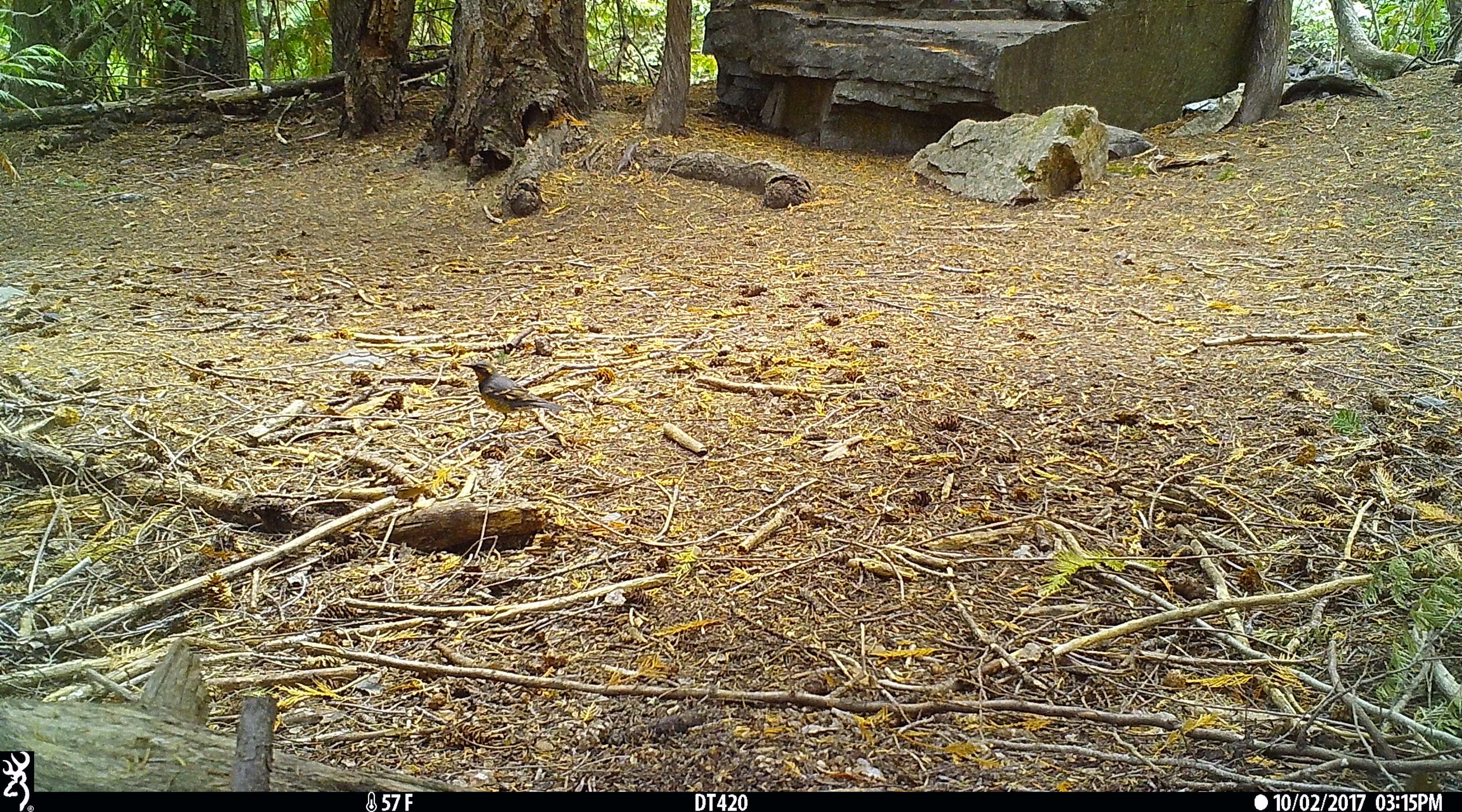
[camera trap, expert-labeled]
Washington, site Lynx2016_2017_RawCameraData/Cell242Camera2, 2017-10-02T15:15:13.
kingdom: Animalia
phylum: Chordata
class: Aves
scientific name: Aves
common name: birds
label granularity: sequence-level